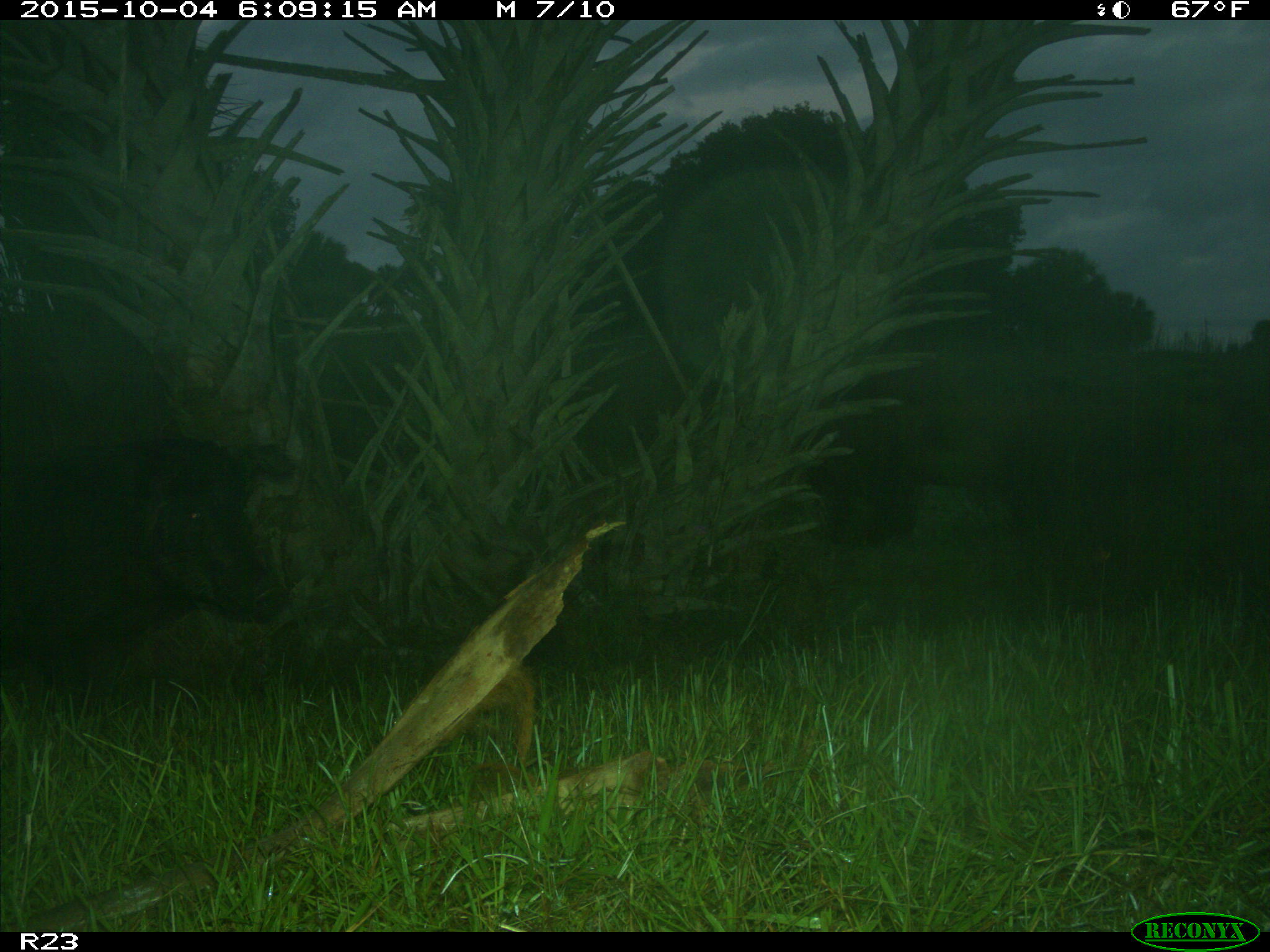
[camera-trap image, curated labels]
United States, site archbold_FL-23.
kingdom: Animalia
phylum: Chordata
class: Mammalia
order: Artiodactyla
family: Suidae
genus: Sus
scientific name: Sus scrofa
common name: wild boar